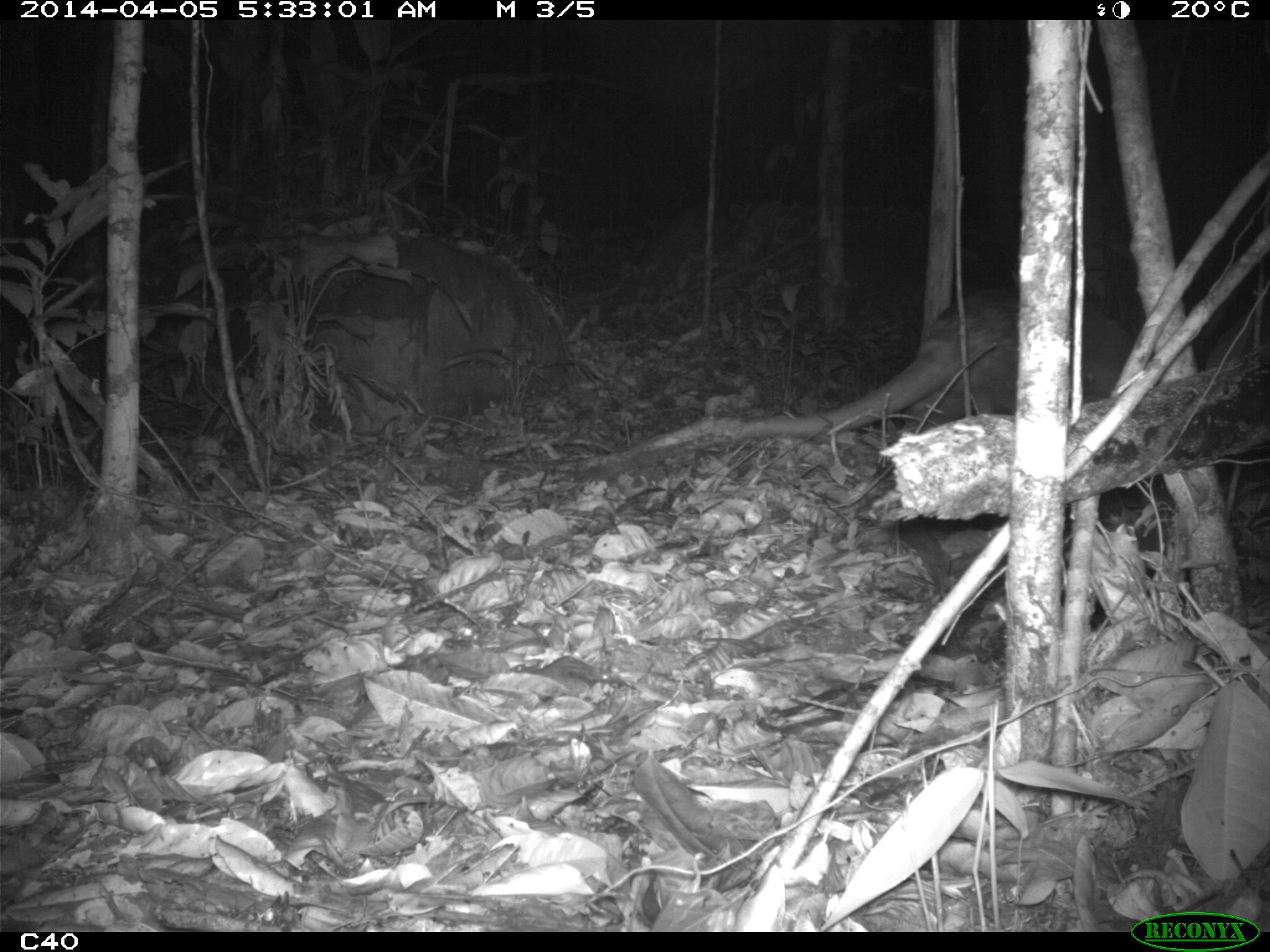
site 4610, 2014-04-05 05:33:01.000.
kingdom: Animalia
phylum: Chordata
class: Mammalia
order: Cingulata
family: Chlamyphoridae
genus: Priodontes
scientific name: Priodontes maximus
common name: giant armadillo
Priodontes maximus (giant armadillo), count 1, age adult, sex male.